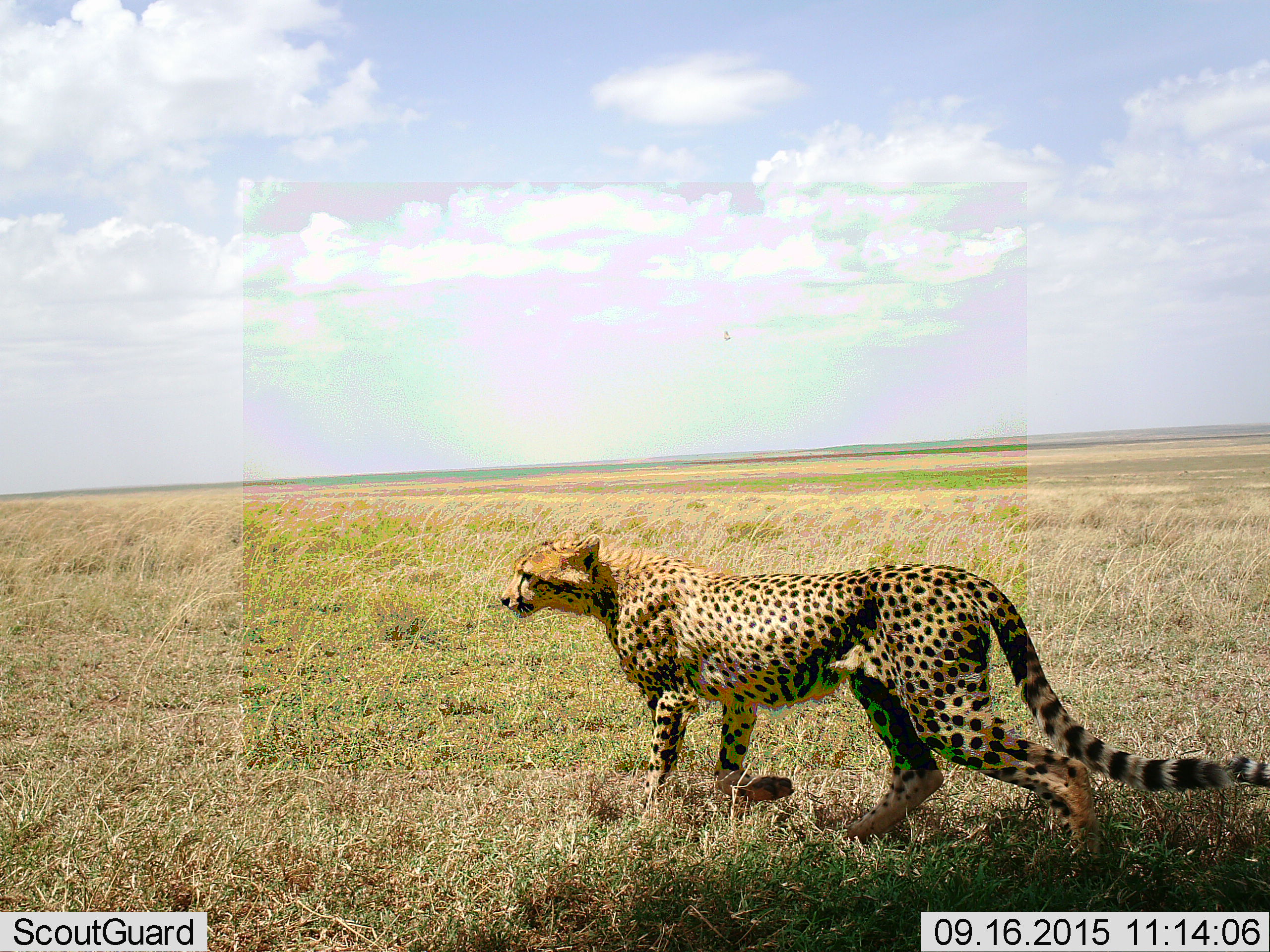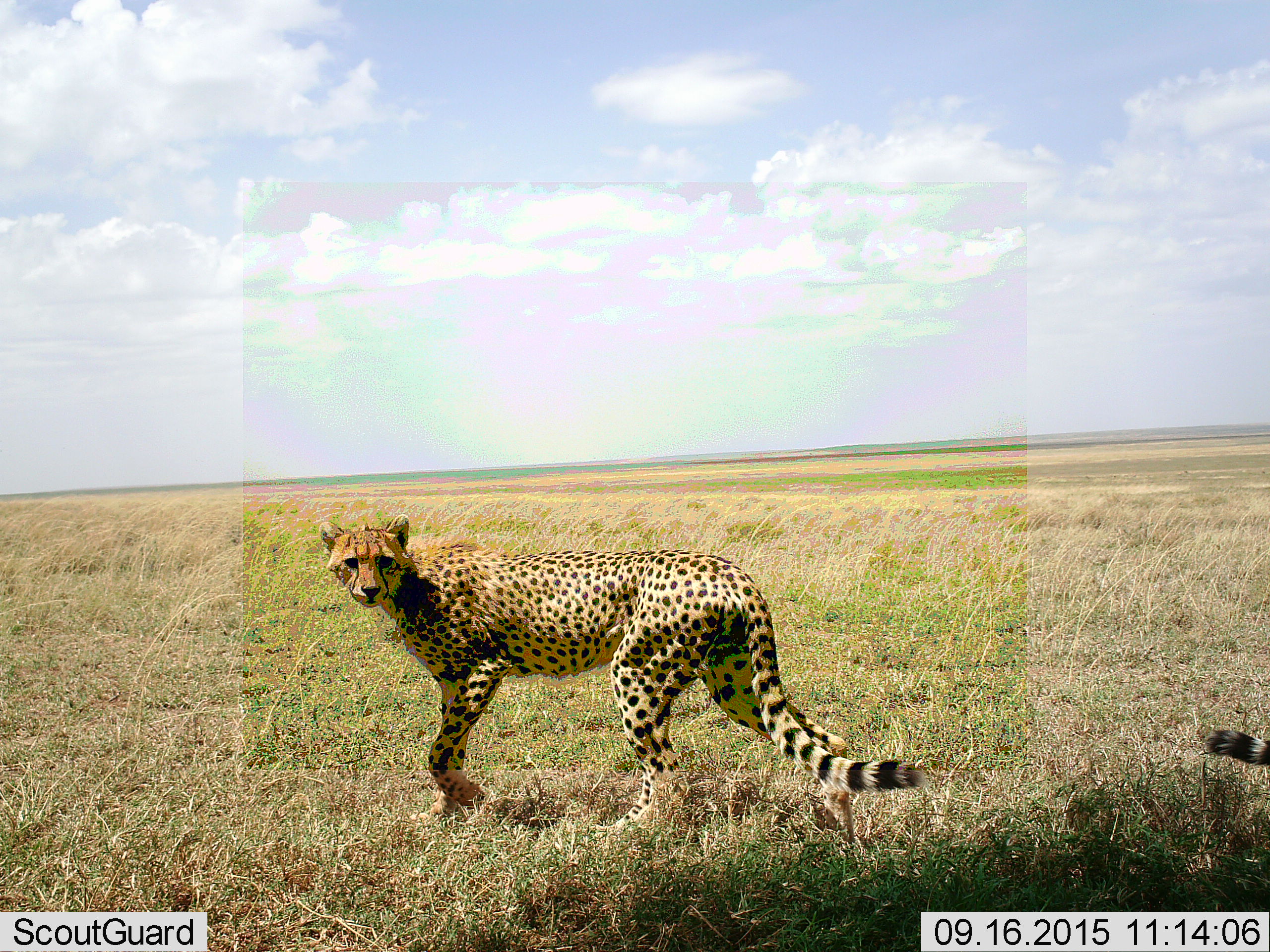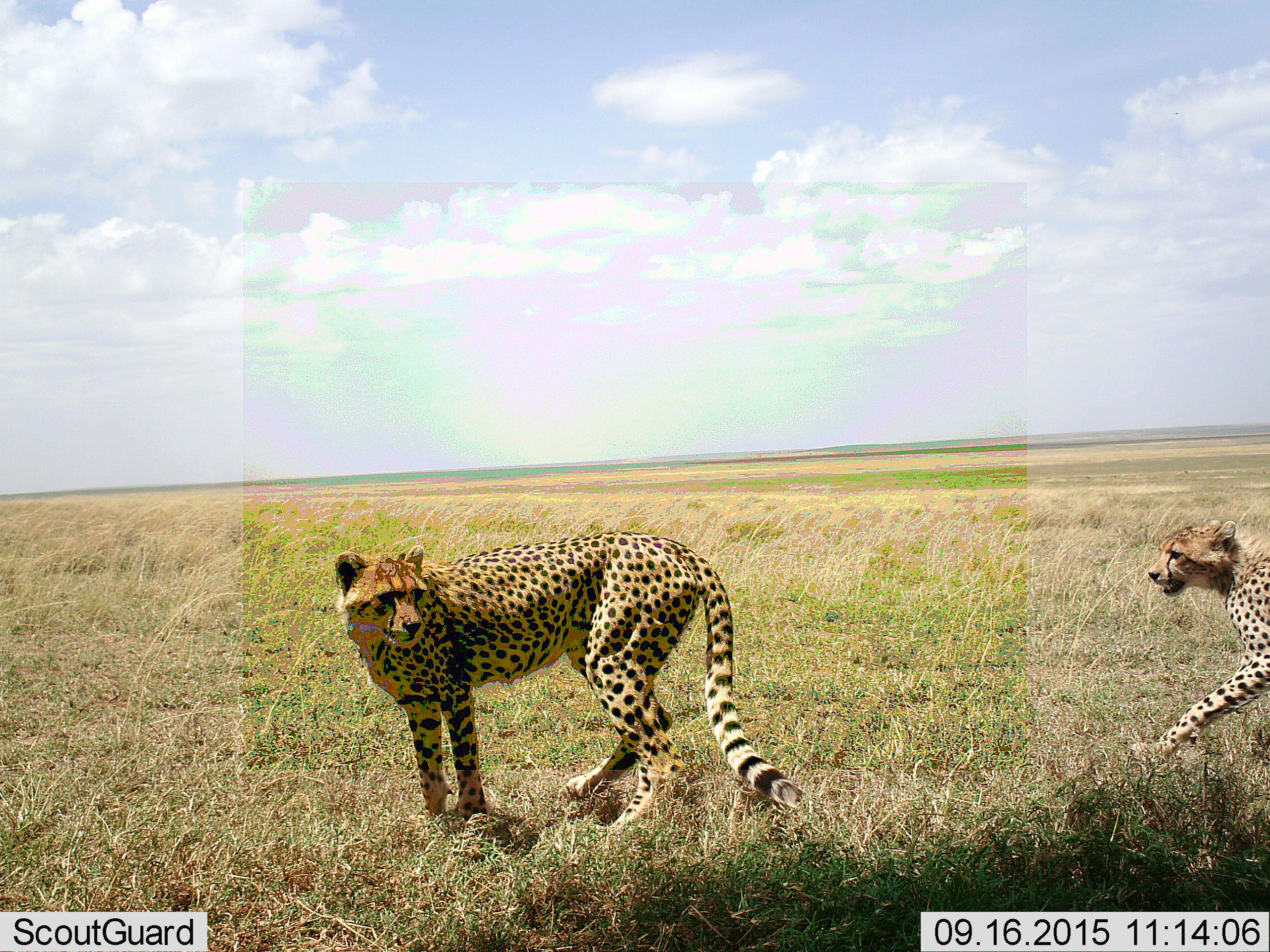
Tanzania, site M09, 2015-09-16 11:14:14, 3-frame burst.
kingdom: Animalia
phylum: Chordata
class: Mammalia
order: Carnivora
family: Felidae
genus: Acinonyx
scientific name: Acinonyx jubatus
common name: cheetah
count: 2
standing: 10%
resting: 0%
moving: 90%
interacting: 10%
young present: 10%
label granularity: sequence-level